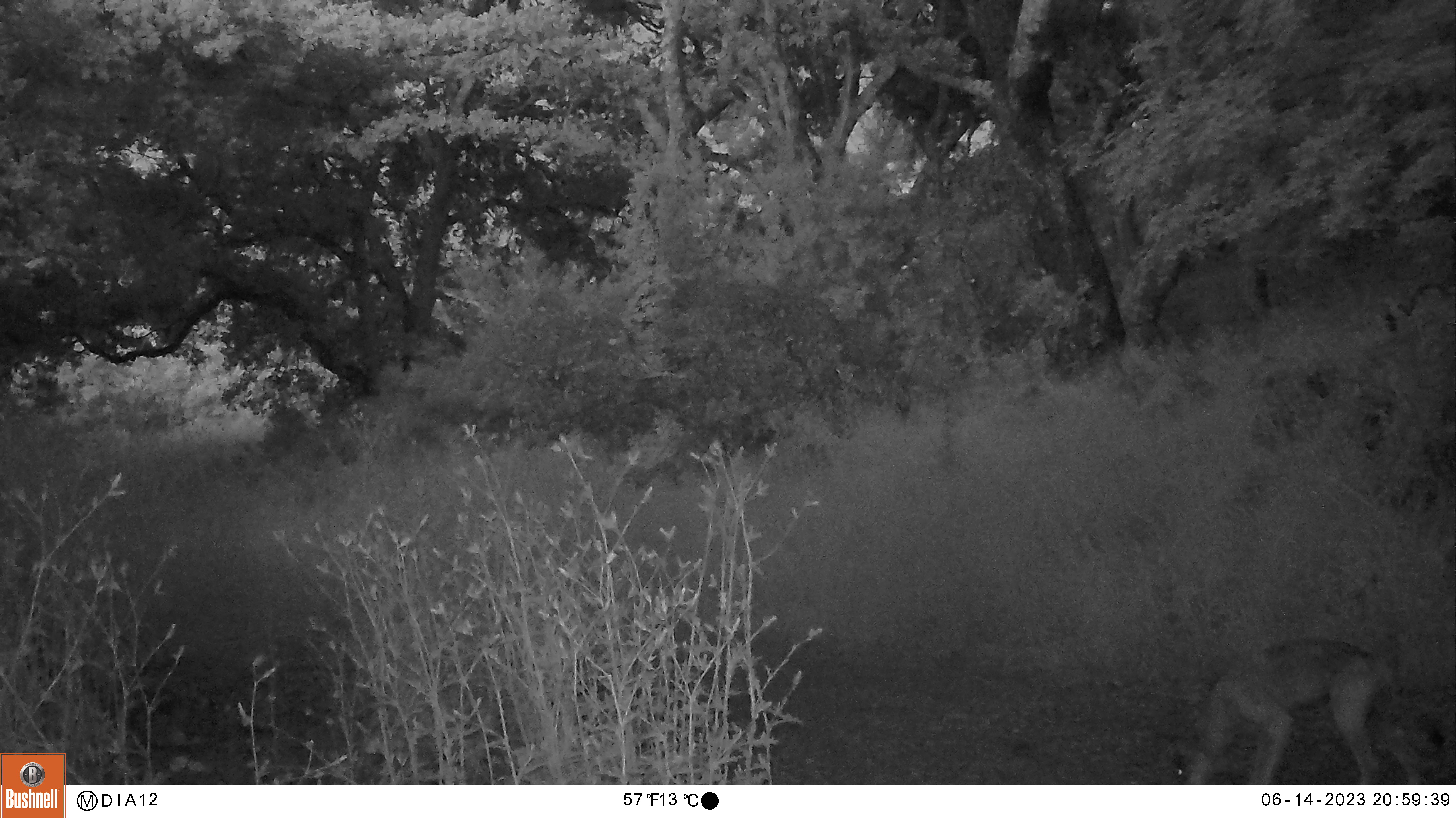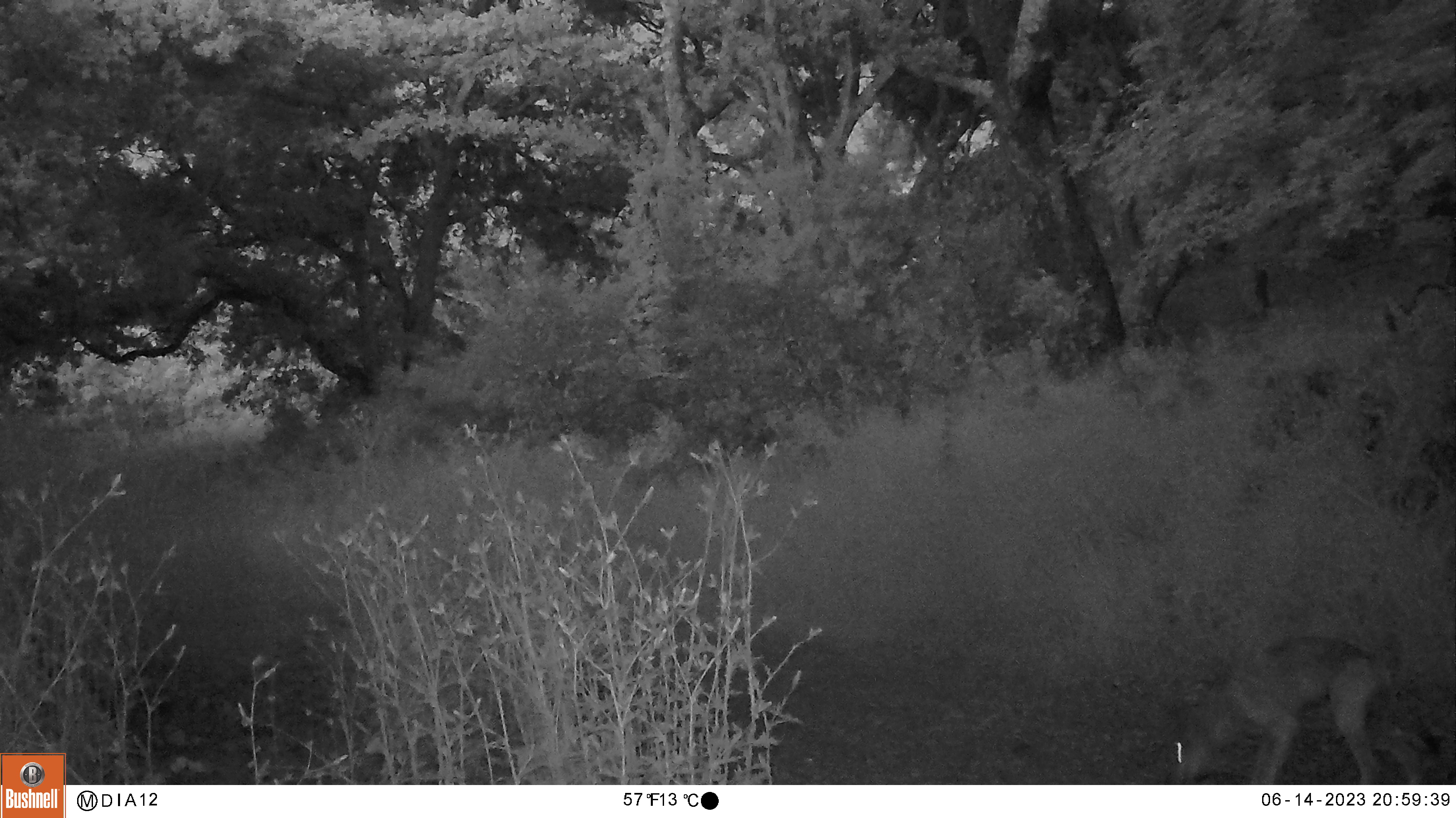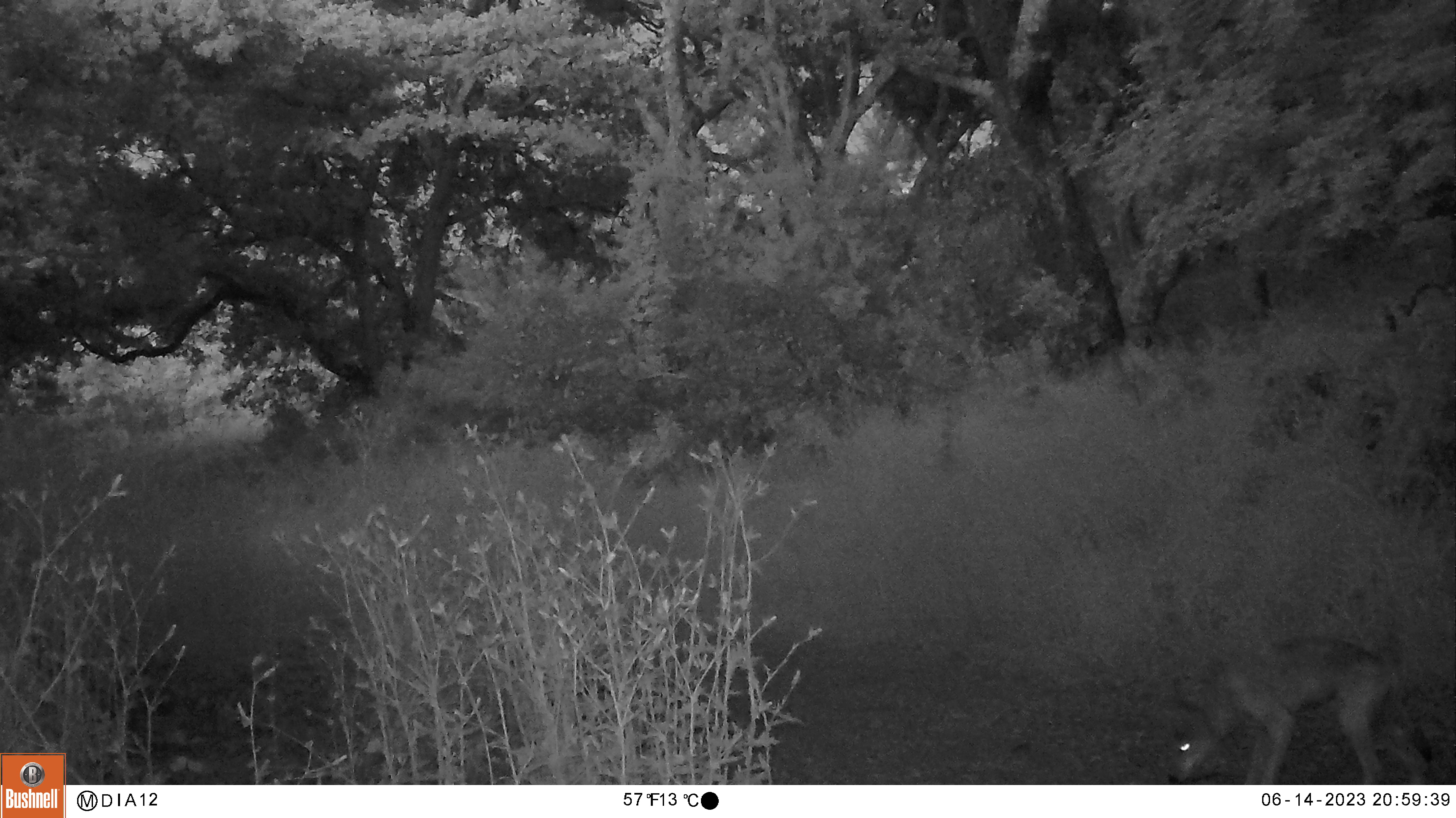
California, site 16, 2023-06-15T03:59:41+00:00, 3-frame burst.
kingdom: Animalia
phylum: Chordata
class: Mammalia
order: Carnivora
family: Canidae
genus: Canis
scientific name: Canis latrans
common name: coyote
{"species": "coyote (Canis latrans)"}